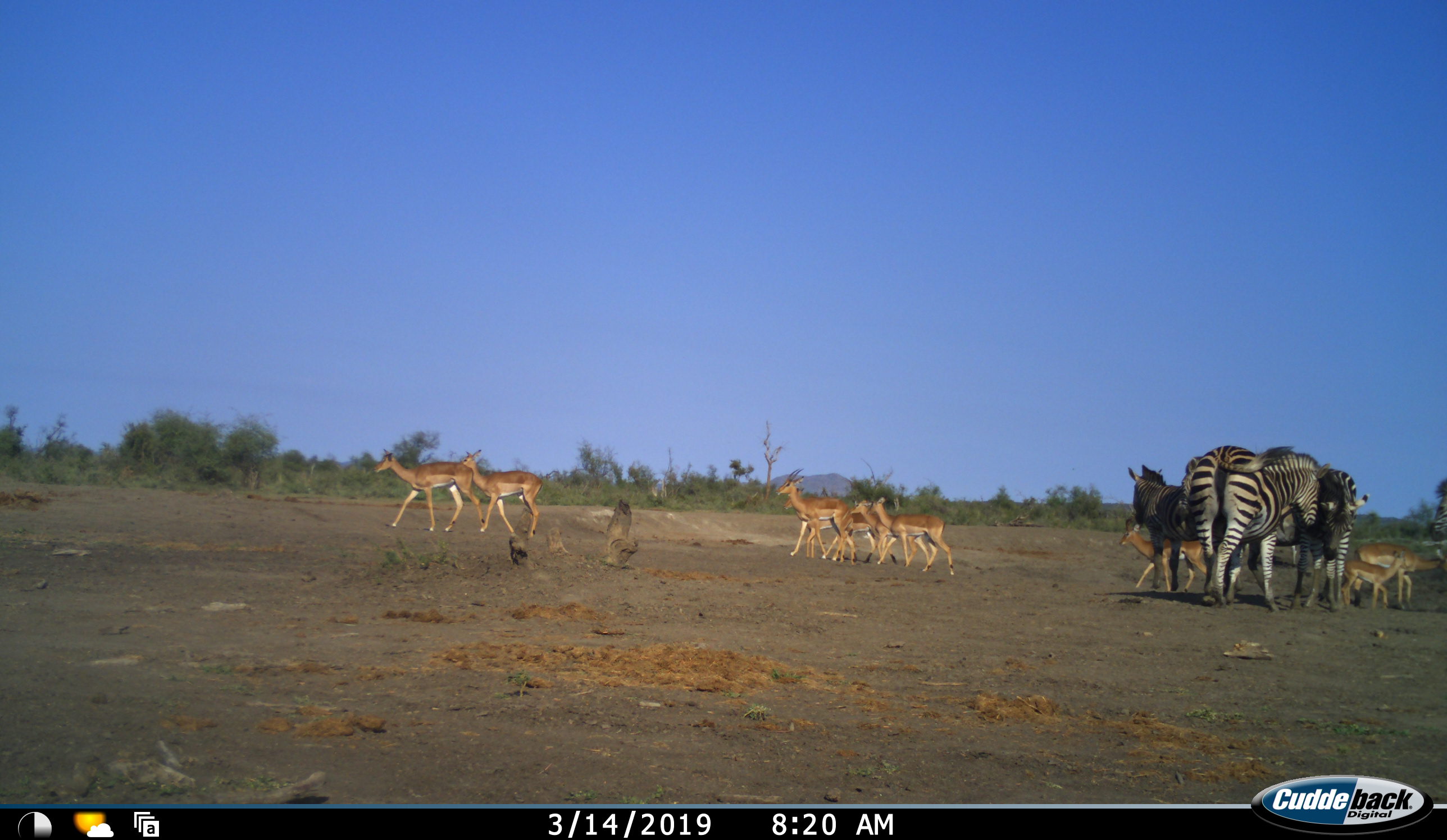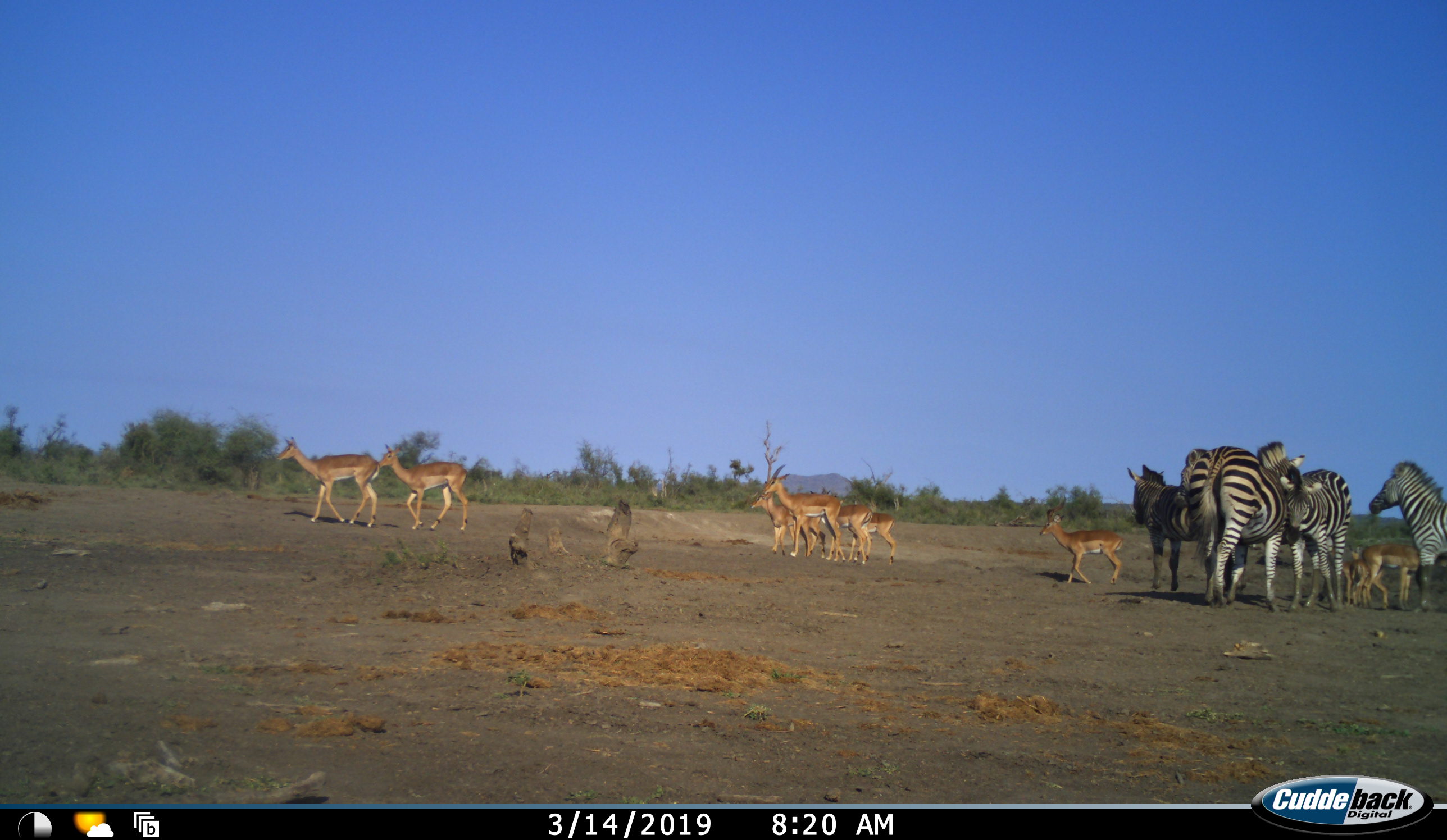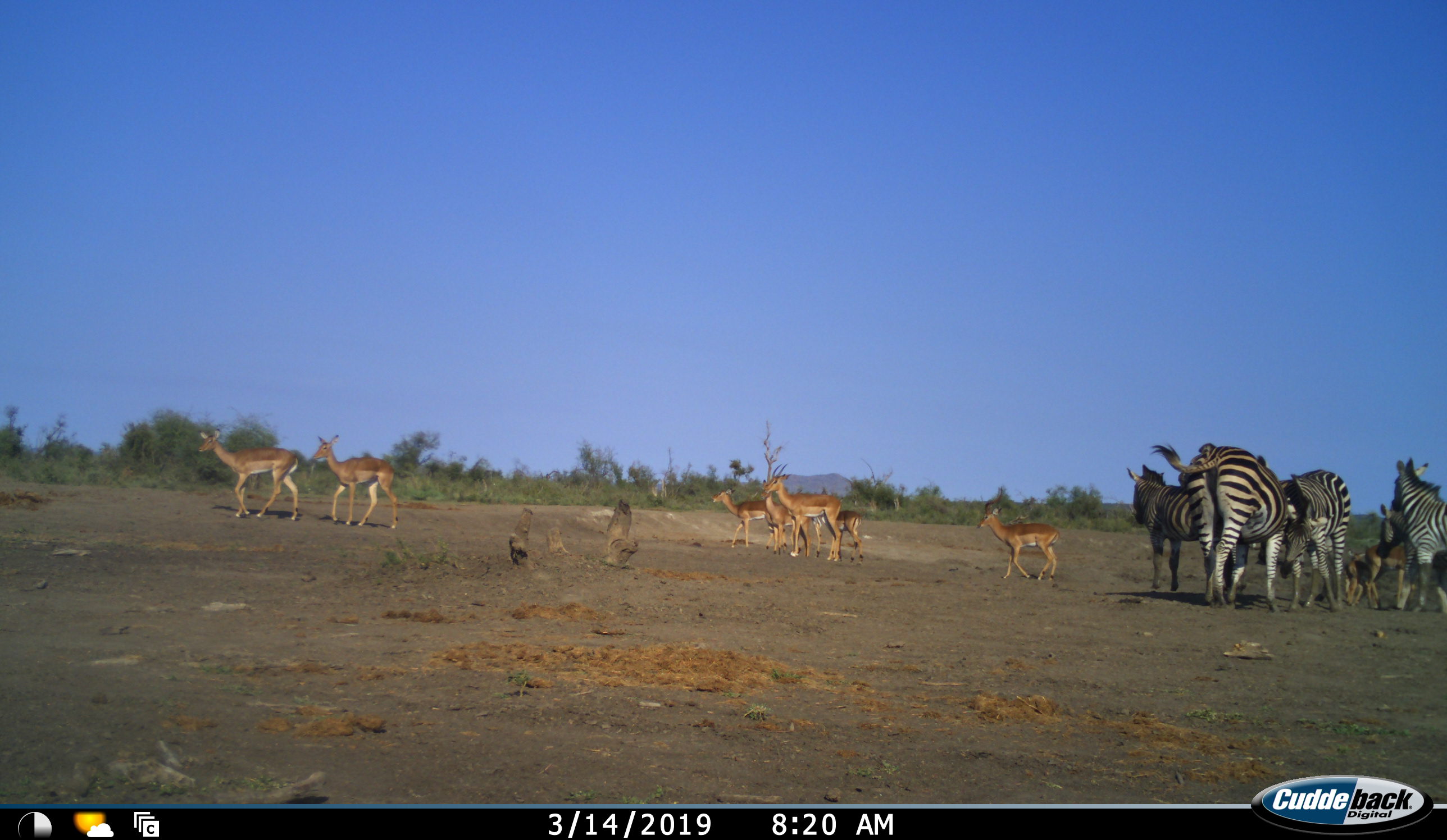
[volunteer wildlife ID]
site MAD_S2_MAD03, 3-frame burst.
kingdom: Animalia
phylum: Chordata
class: Mammalia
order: Artiodactyla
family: Bovidae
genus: Aepyceros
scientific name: Aepyceros melampus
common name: impala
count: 10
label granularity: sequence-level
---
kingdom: Animalia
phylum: Chordata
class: Mammalia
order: Perissodactyla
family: Equidae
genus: Equus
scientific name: Equus quagga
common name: plains zebra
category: zebraplains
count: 5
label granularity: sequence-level